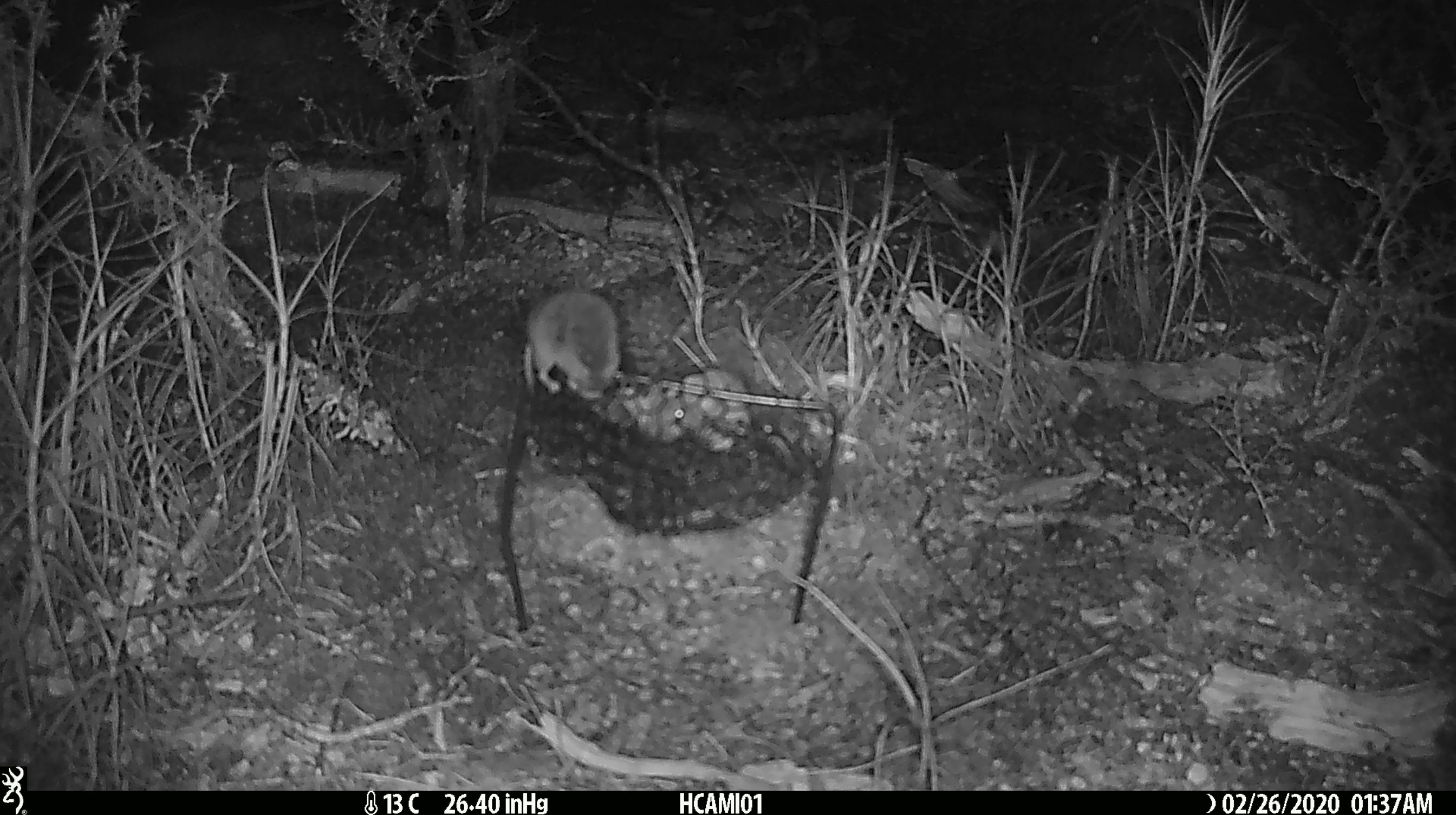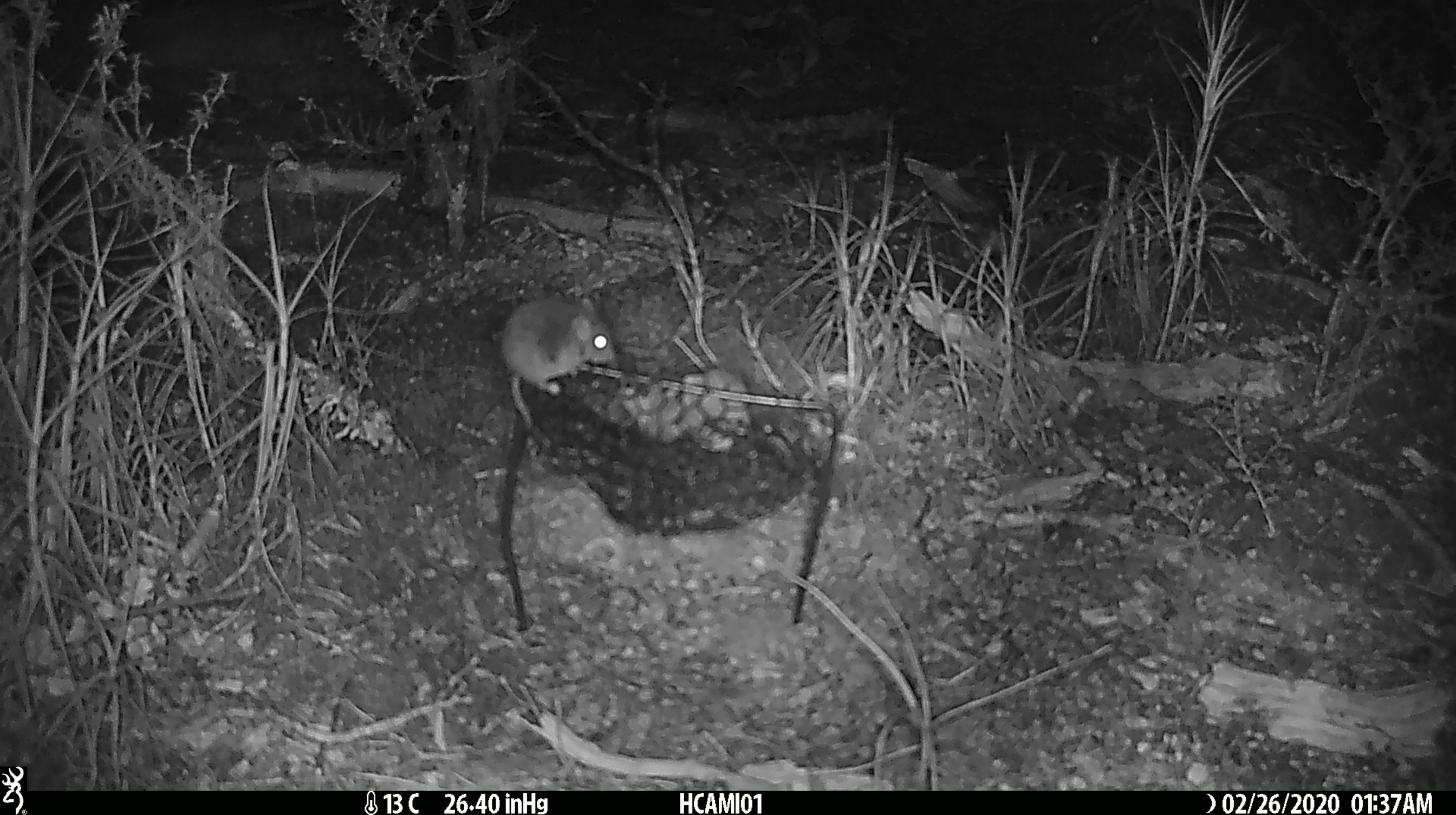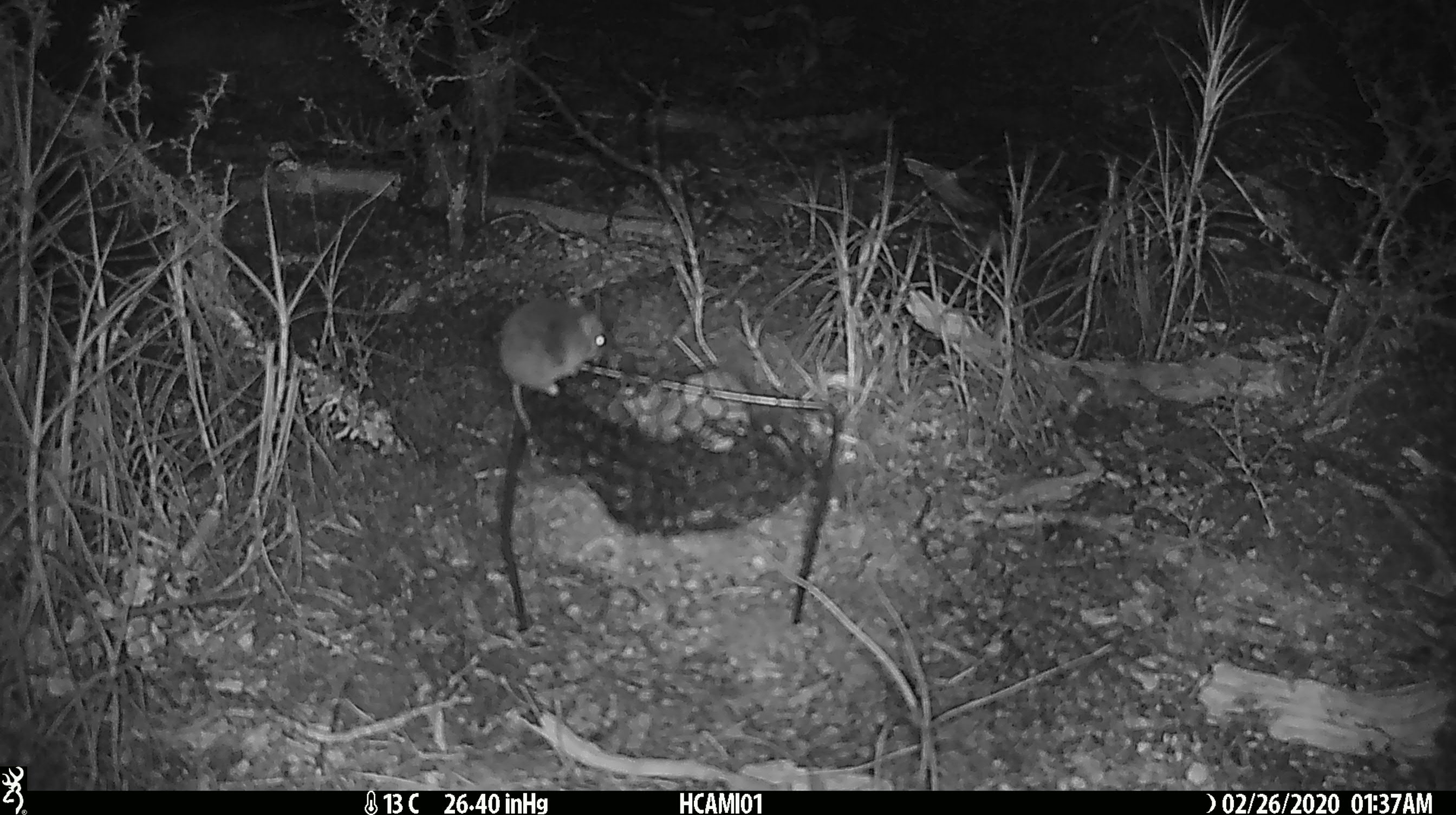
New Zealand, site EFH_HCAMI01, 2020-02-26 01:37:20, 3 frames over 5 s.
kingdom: Animalia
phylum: Chordata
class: Mammalia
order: Rodentia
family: Muridae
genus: Mus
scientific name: Mus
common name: mouse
Mouse (Mus).